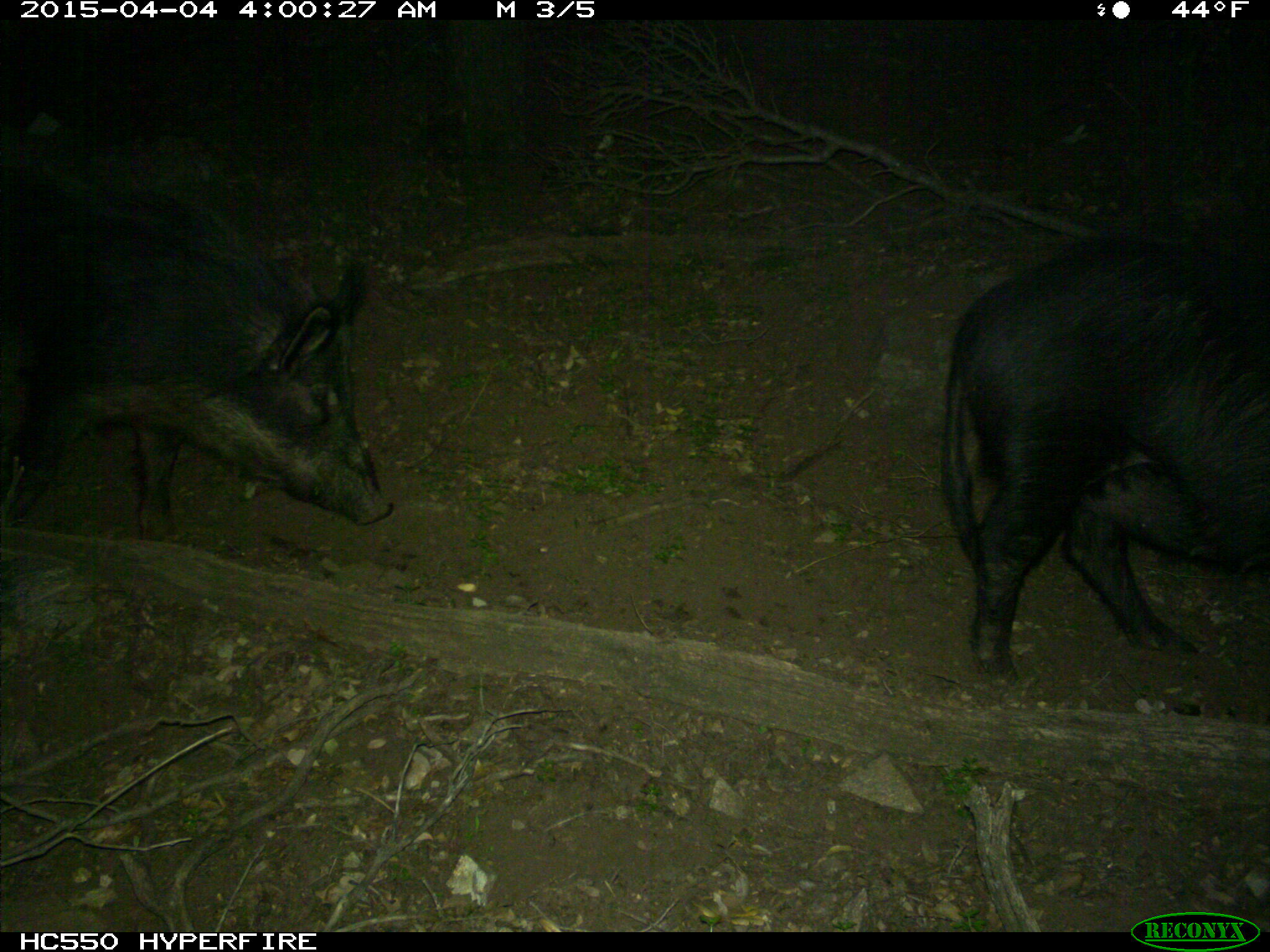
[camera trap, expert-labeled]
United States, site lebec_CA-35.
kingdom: Animalia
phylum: Chordata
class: Mammalia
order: Artiodactyla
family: Suidae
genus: Sus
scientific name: Sus scrofa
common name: wild boar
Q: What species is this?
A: Sus scrofa (wild boar).